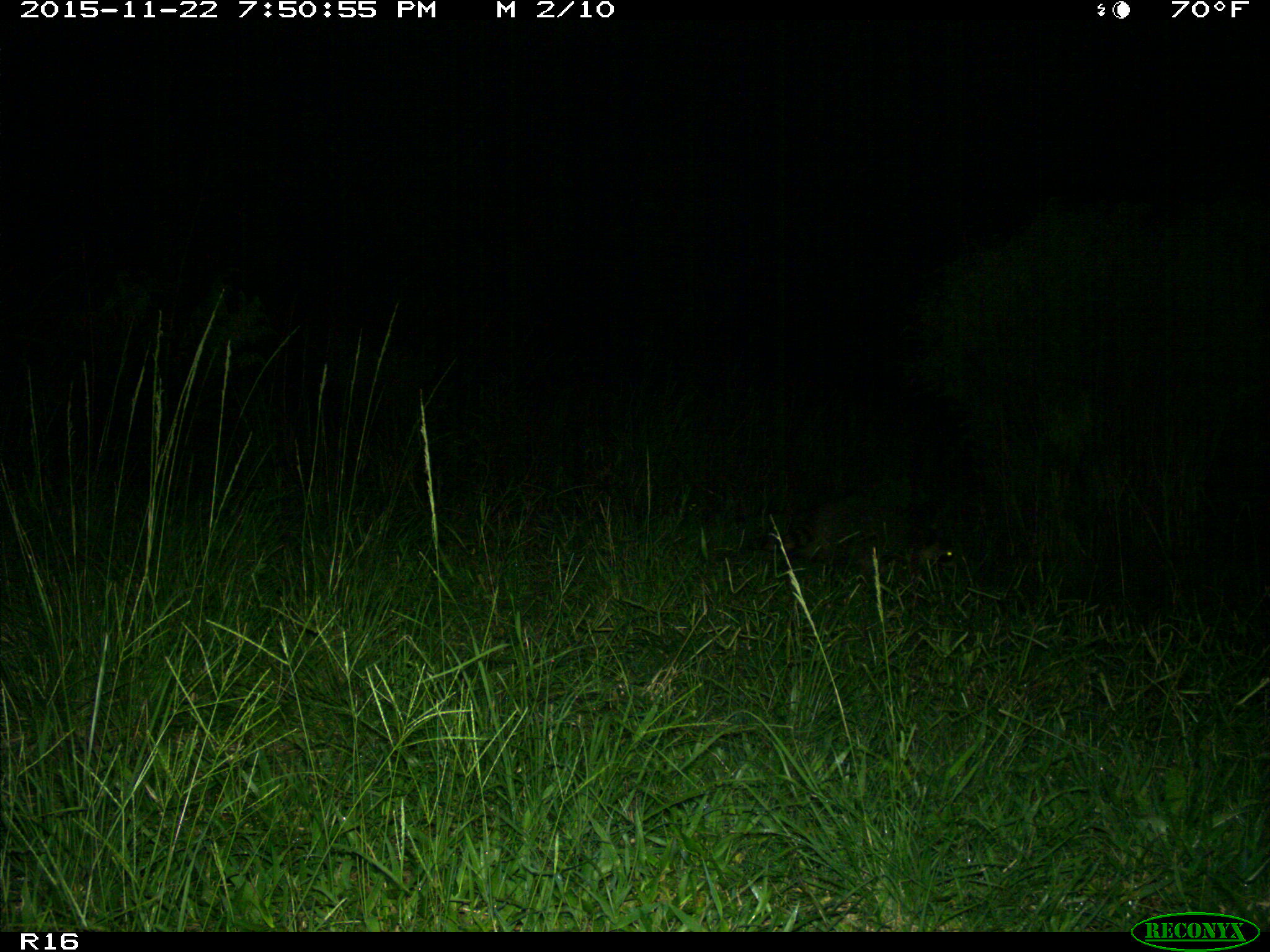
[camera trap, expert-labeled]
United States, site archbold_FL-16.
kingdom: Animalia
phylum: Chordata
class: Mammalia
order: Carnivora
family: Procyonidae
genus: Procyon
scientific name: Procyon lotor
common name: common raccoon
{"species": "Procyon lotor (common raccoon)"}